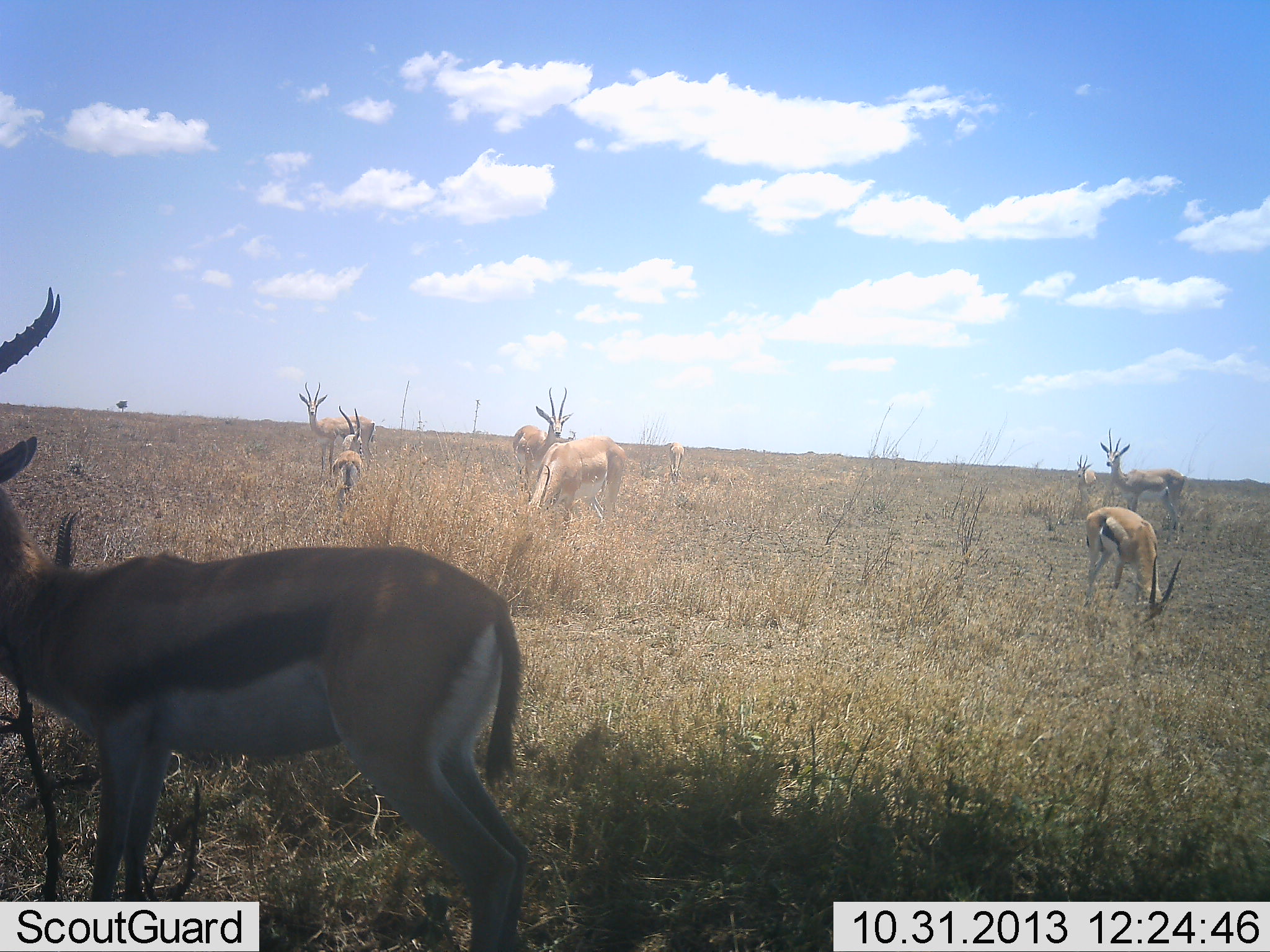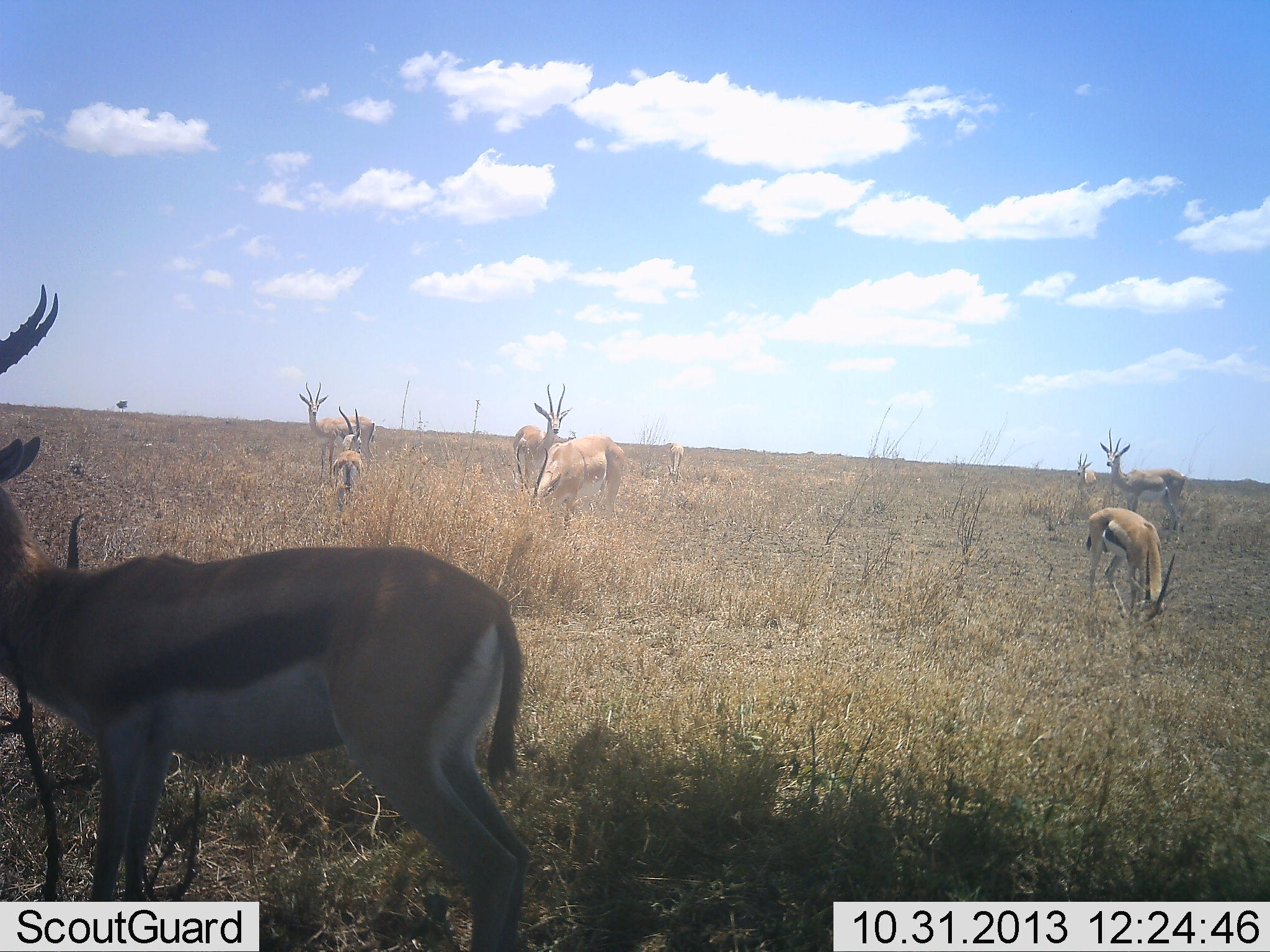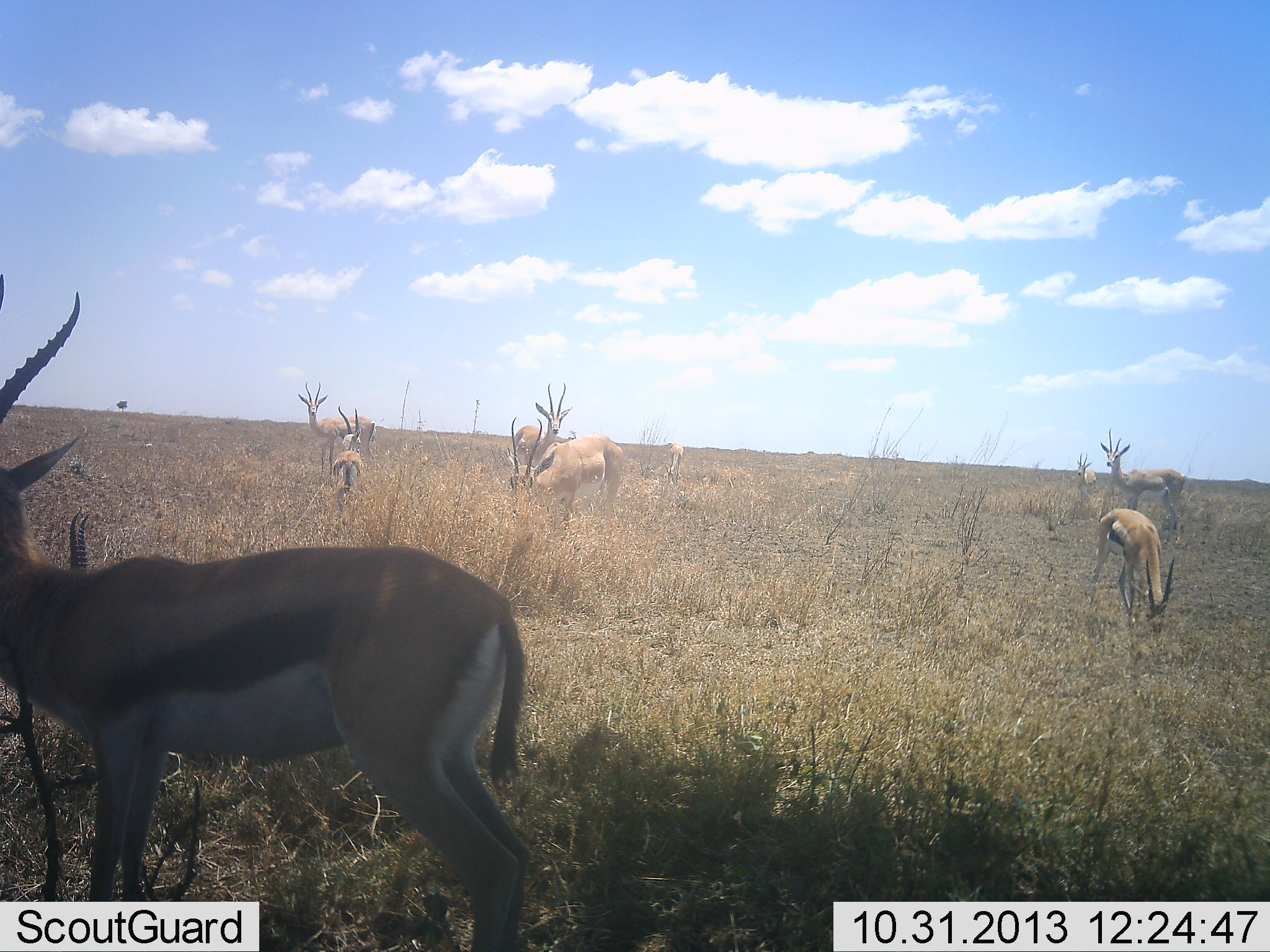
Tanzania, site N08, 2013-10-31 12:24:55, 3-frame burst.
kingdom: Animalia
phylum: Chordata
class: Mammalia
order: Artiodactyla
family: Bovidae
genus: Eudorcas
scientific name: Eudorcas thomsonii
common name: thomson's gazelle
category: gazellethomsons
Gazellethomsons (thomson's gazelle) (Eudorcas thomsonii), count 8. Behavior (volunteer vote fractions): standing 83%, resting 13%, moving 20%, interacting 7%. Young present (vote fraction): 0%. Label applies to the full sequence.